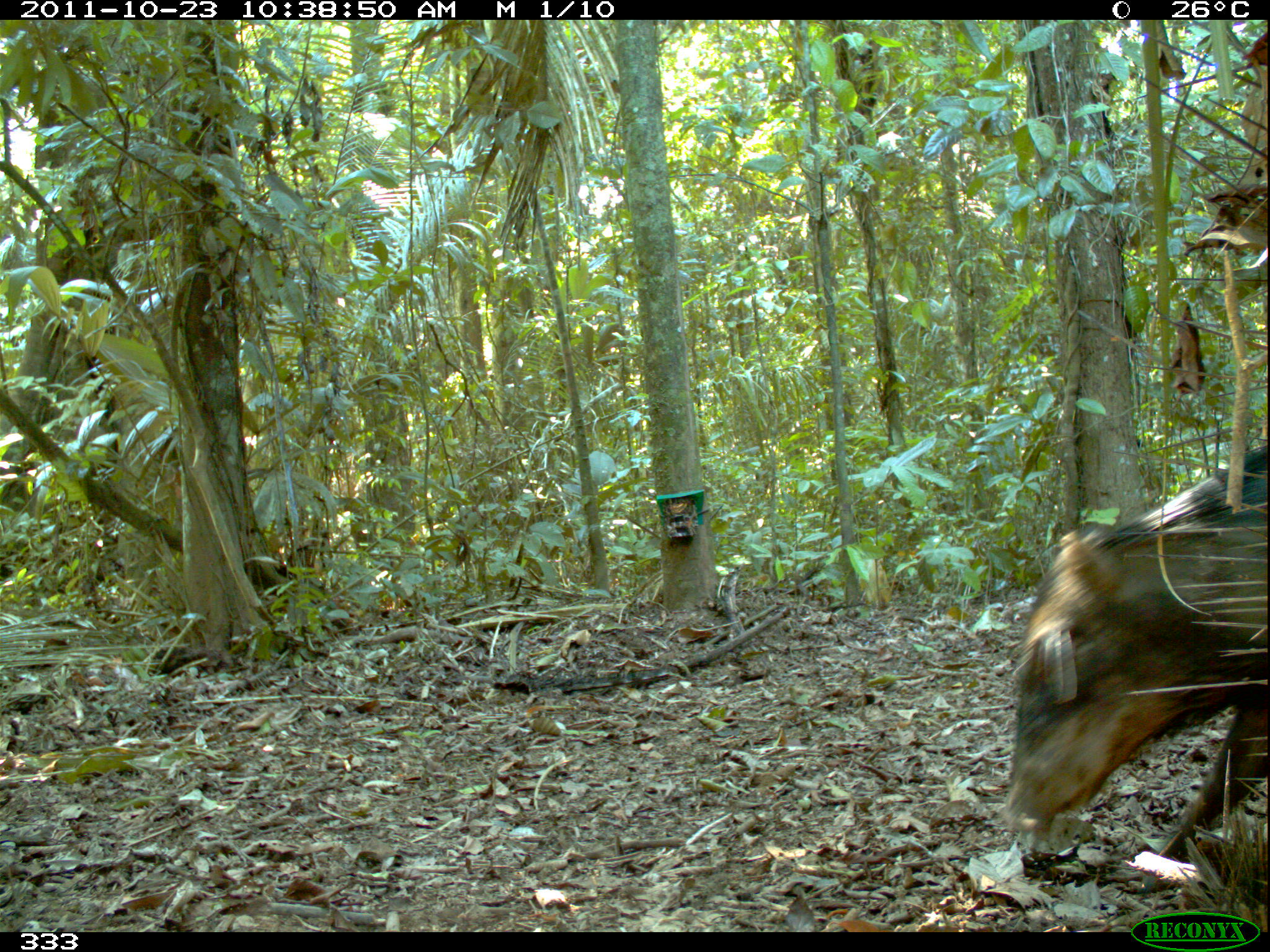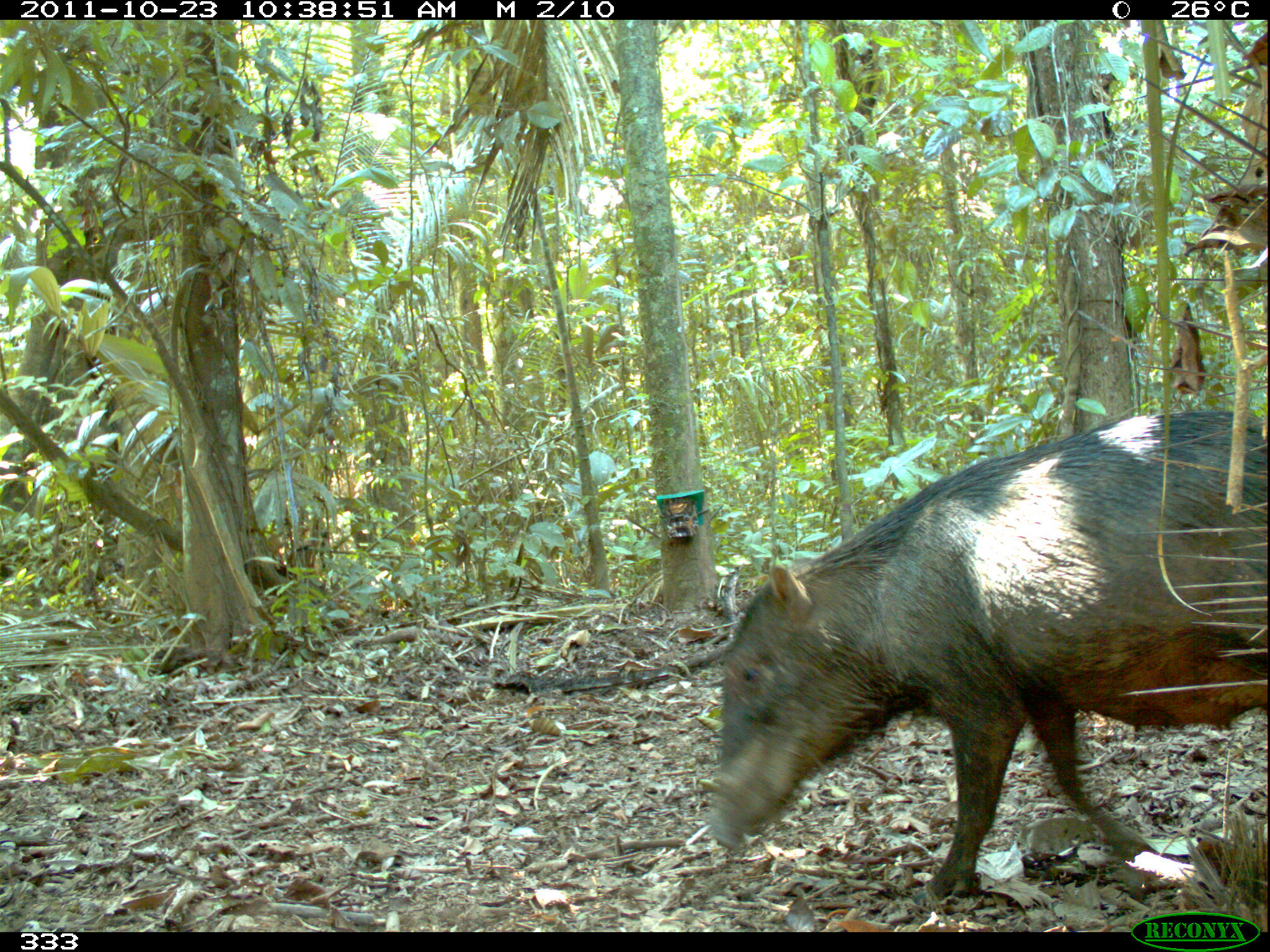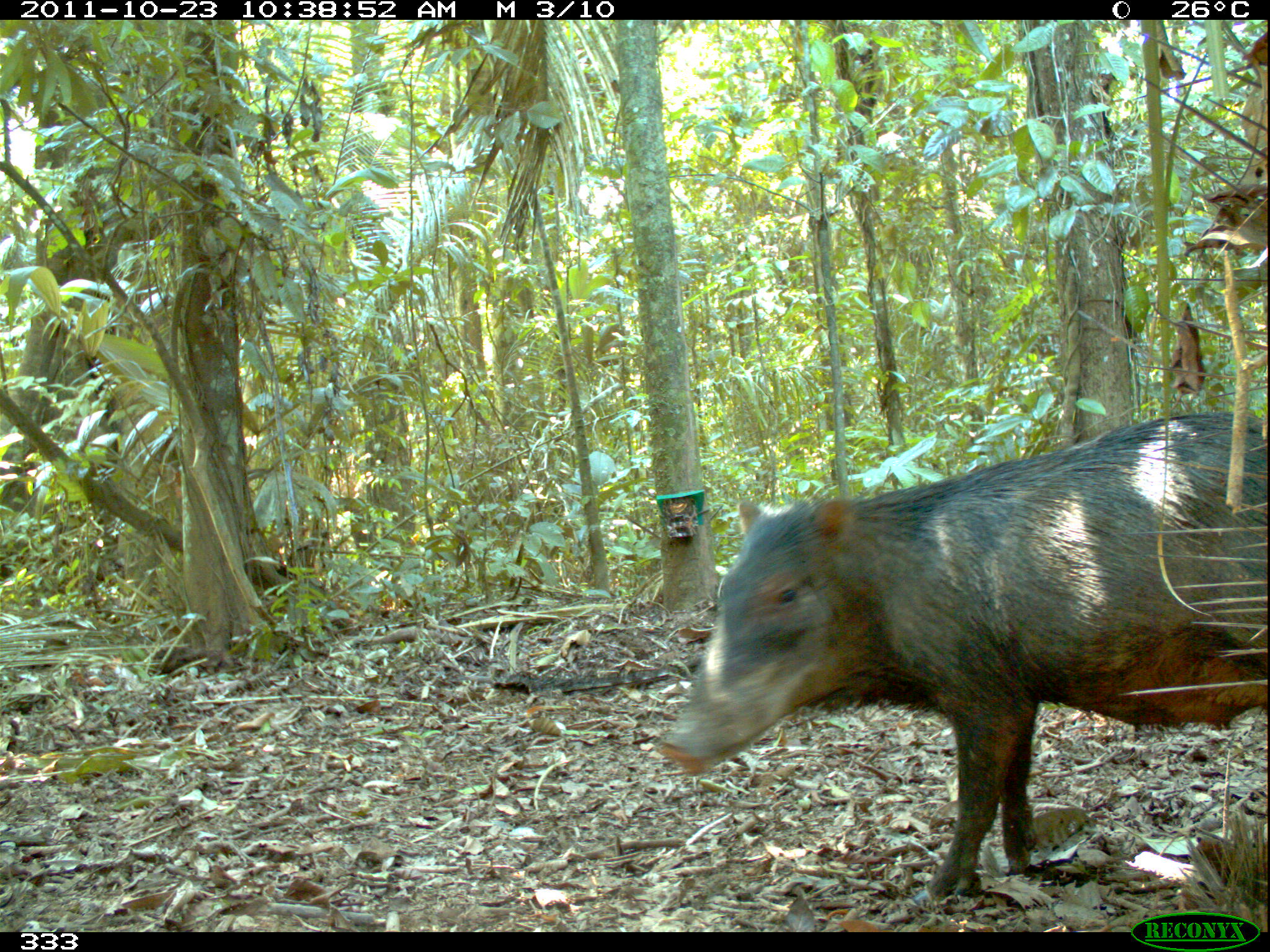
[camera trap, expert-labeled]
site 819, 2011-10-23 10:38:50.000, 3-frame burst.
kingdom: Animalia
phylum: Chordata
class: Mammalia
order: Artiodactyla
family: Tayassuidae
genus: Tayassu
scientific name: Tayassu pecari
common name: white-lipped peccary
Tayassu pecari (white-lipped peccary).